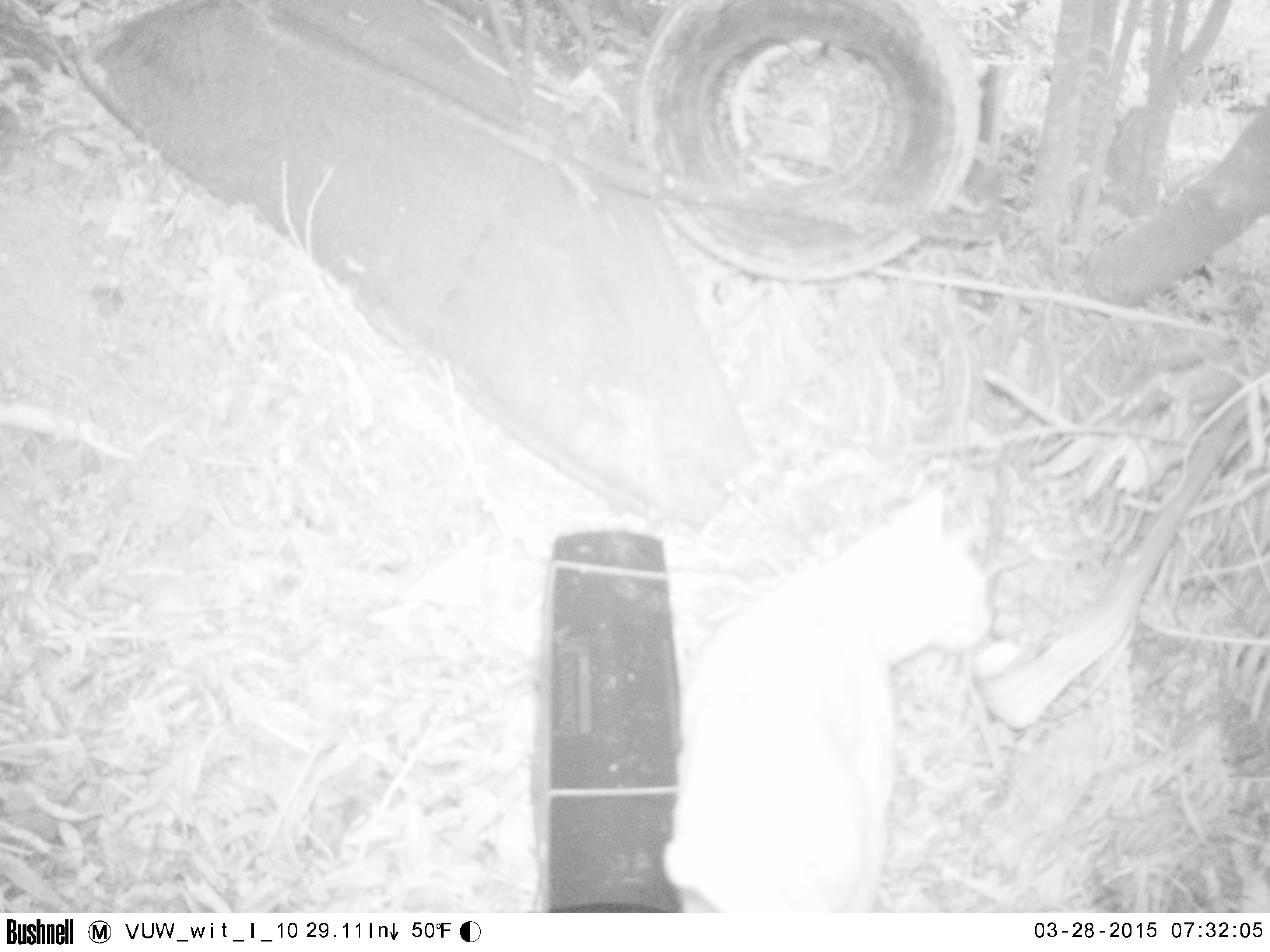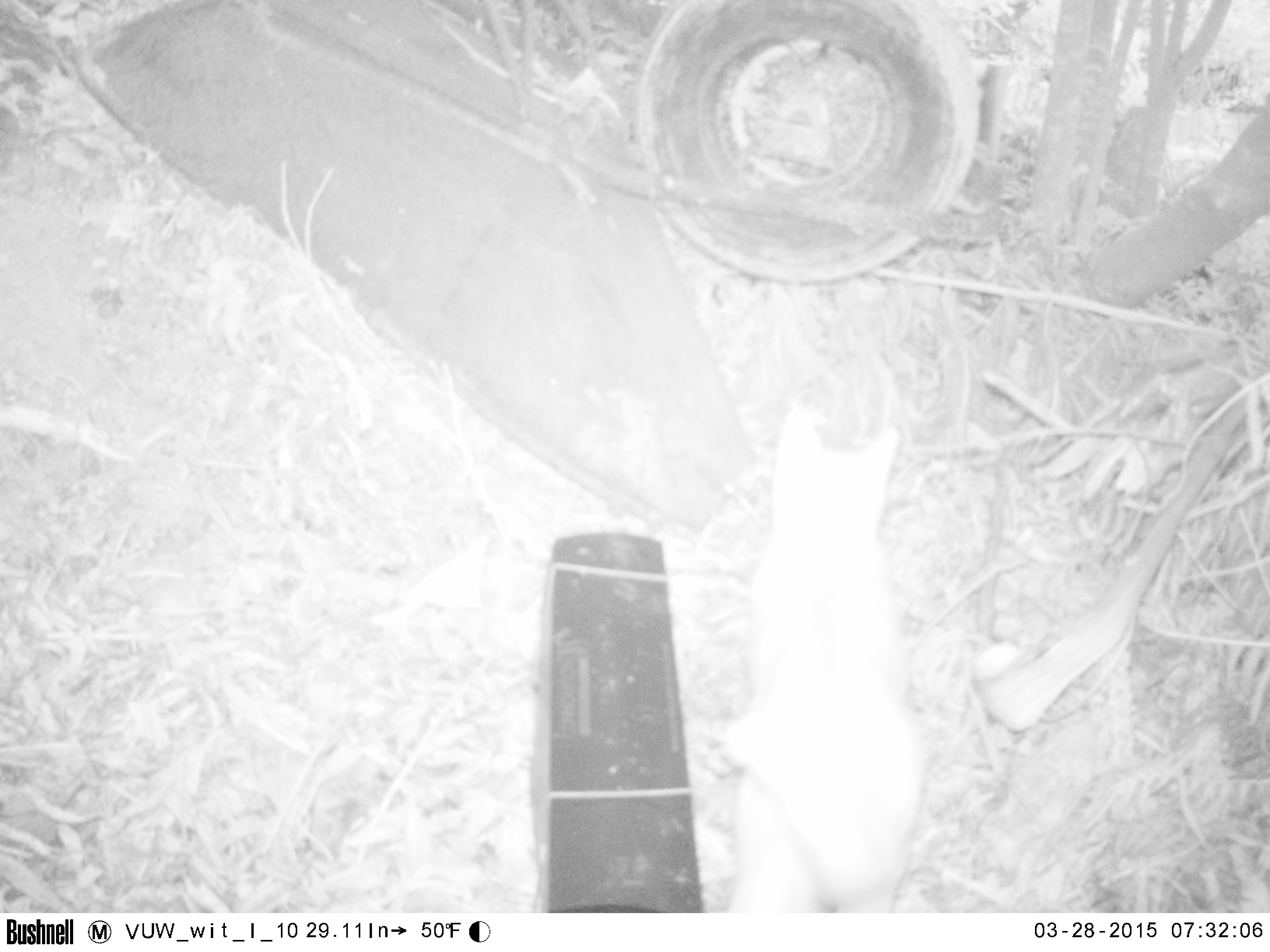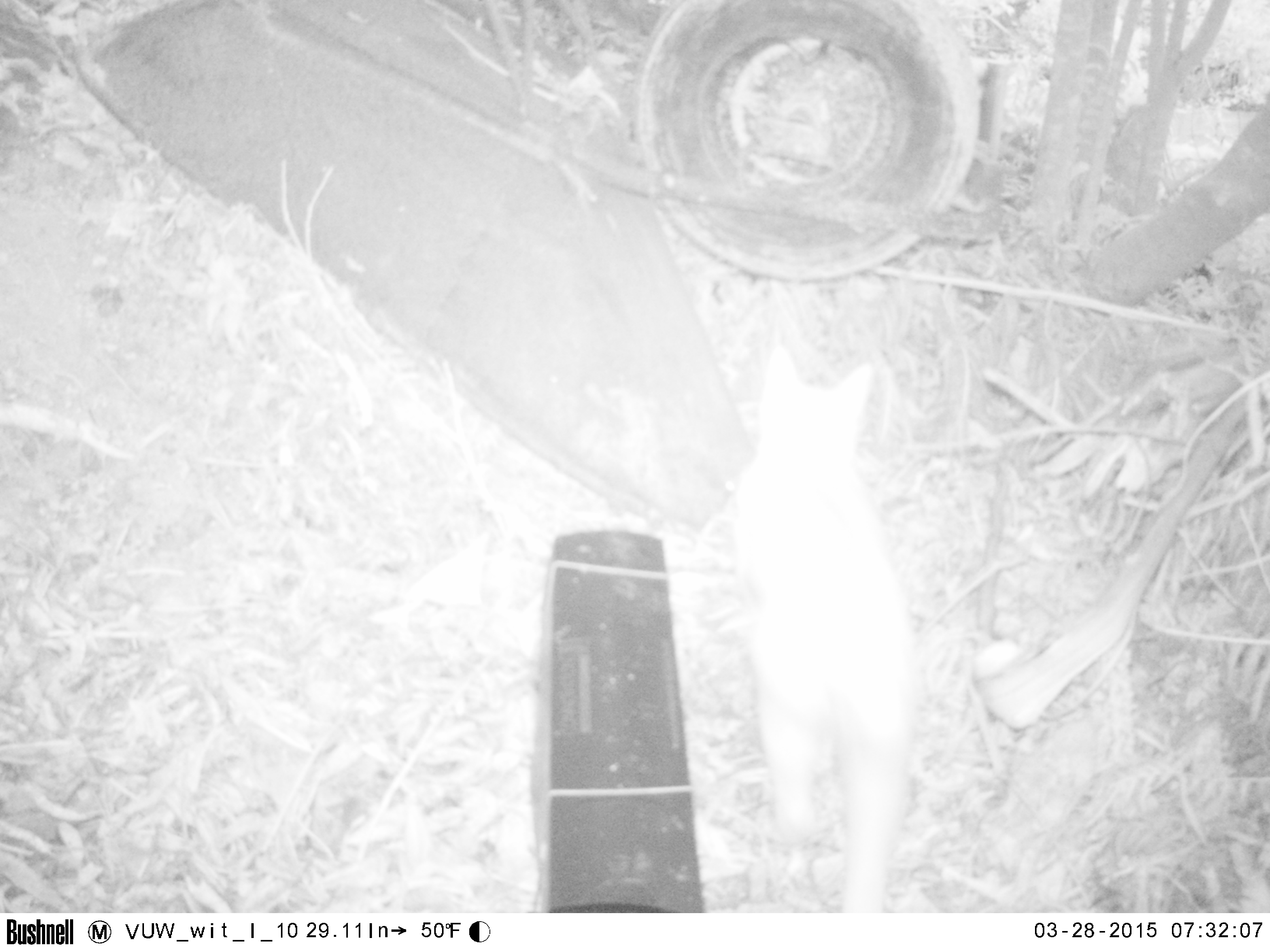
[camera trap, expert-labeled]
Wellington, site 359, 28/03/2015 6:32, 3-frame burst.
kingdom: Animalia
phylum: Chordata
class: Mammalia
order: Carnivora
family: Felidae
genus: Felis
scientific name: Felis catus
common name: cat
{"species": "cat (Felis catus)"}